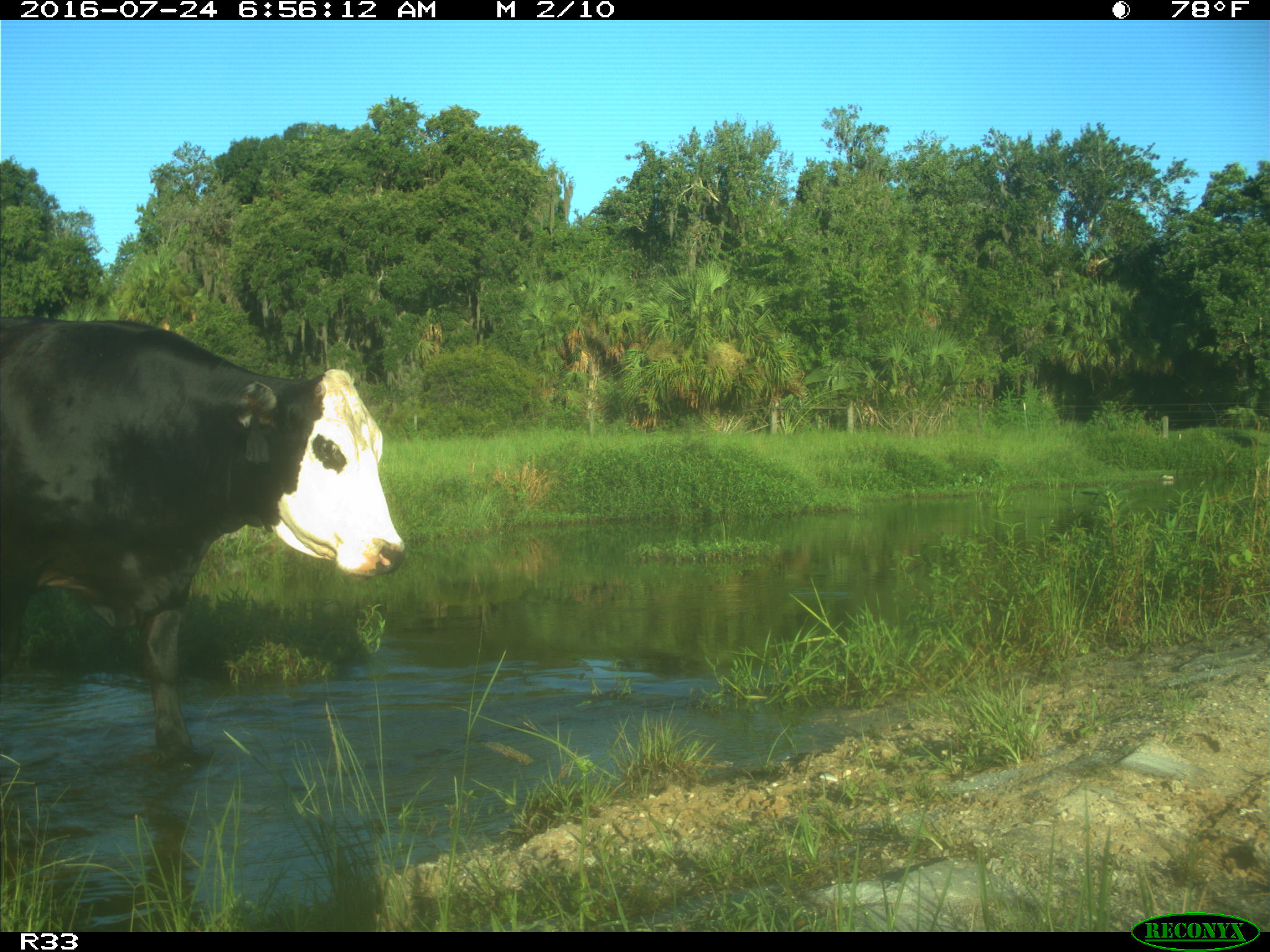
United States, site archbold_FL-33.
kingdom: Animalia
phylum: Chordata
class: Mammalia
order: Artiodactyla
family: Bovidae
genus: Bos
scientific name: Bos taurus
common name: domestic cow